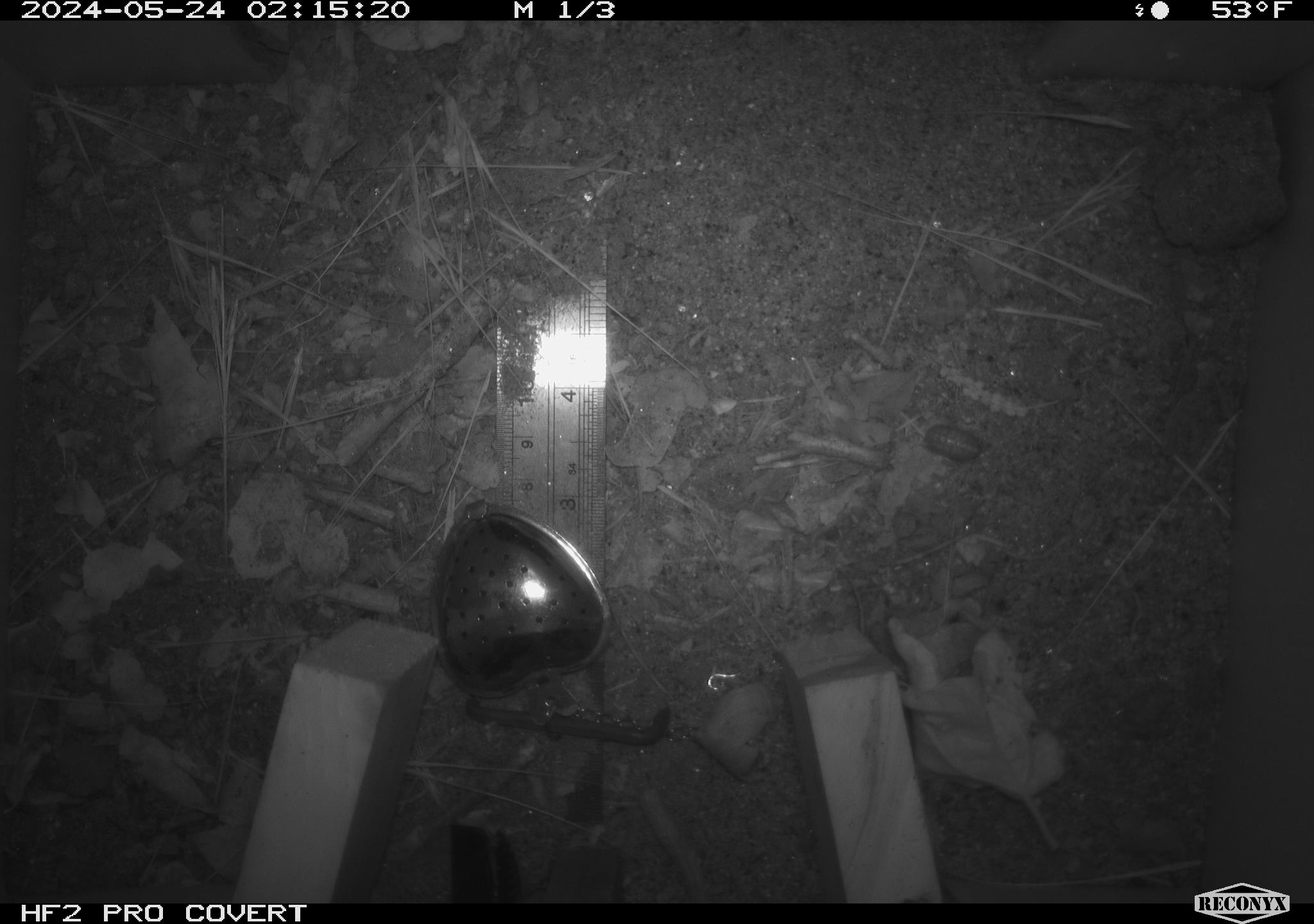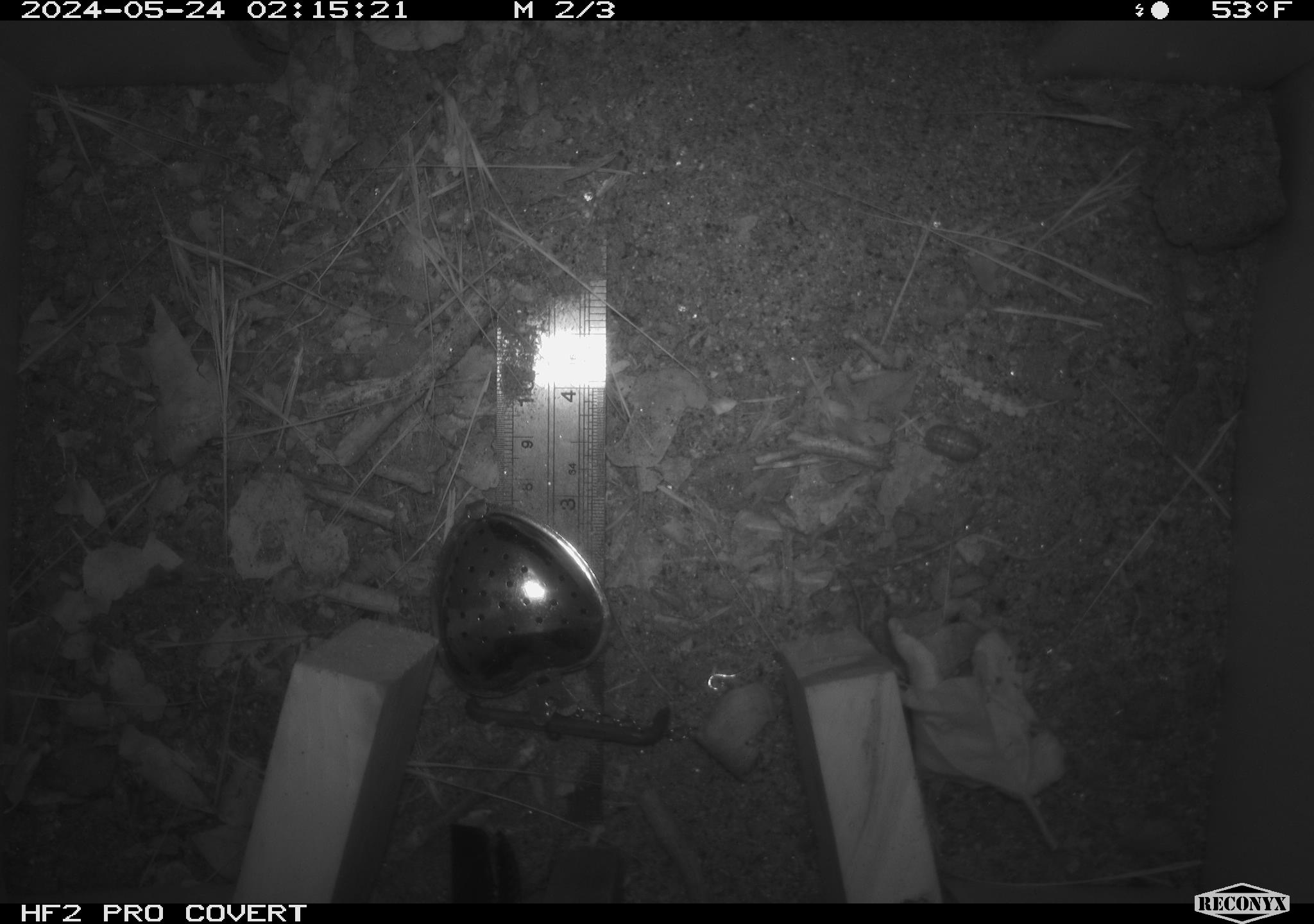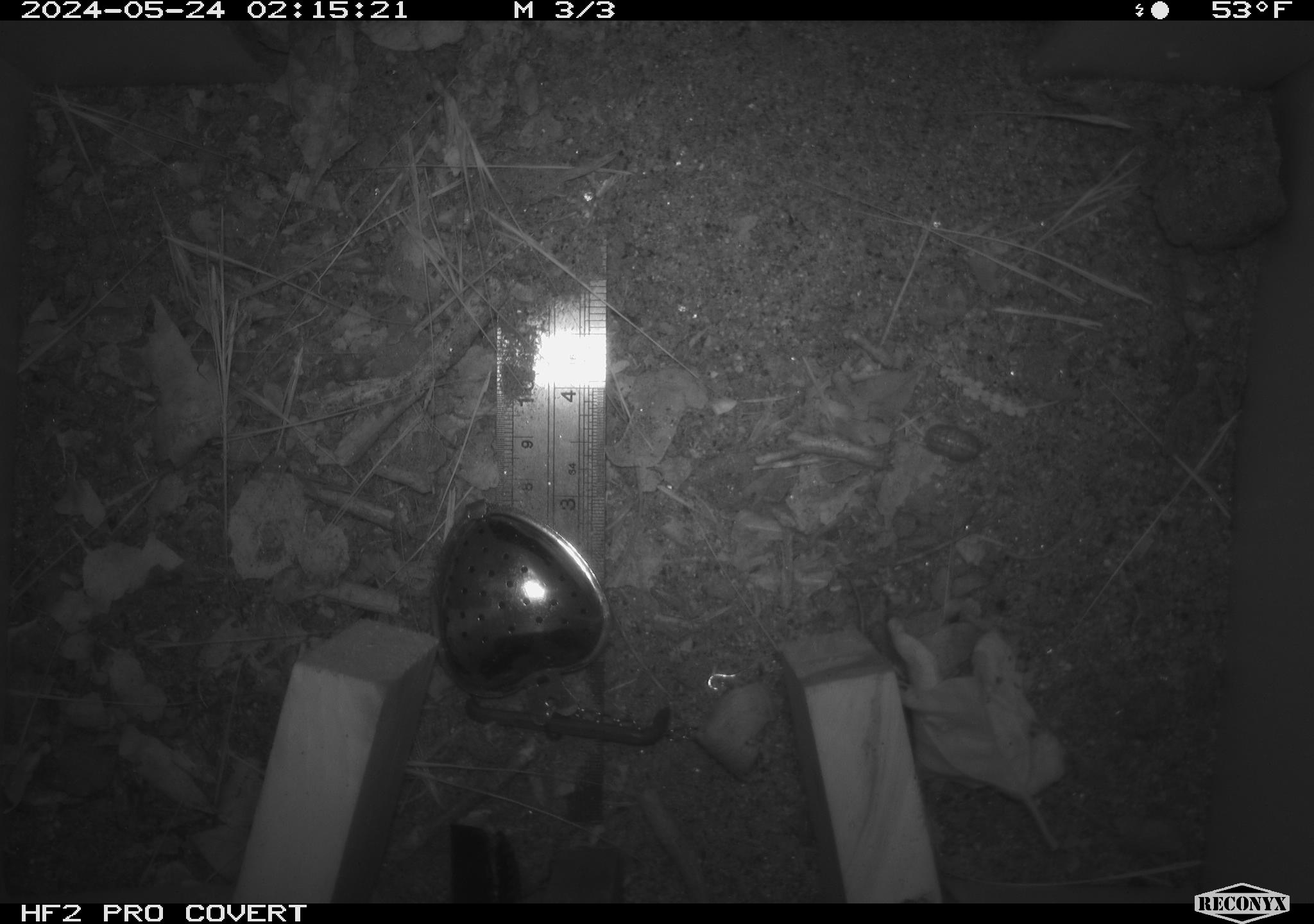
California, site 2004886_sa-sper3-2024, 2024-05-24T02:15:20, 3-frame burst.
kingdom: Animalia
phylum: Arthropoda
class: Malacostraca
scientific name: Malacostraca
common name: amphipods, crabs, isopods, krill, lobsters and shrimps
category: malacostracan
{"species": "malacostracan (amphipods, crabs, isopods, krill, lobsters and shrimps) (Malacostraca)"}